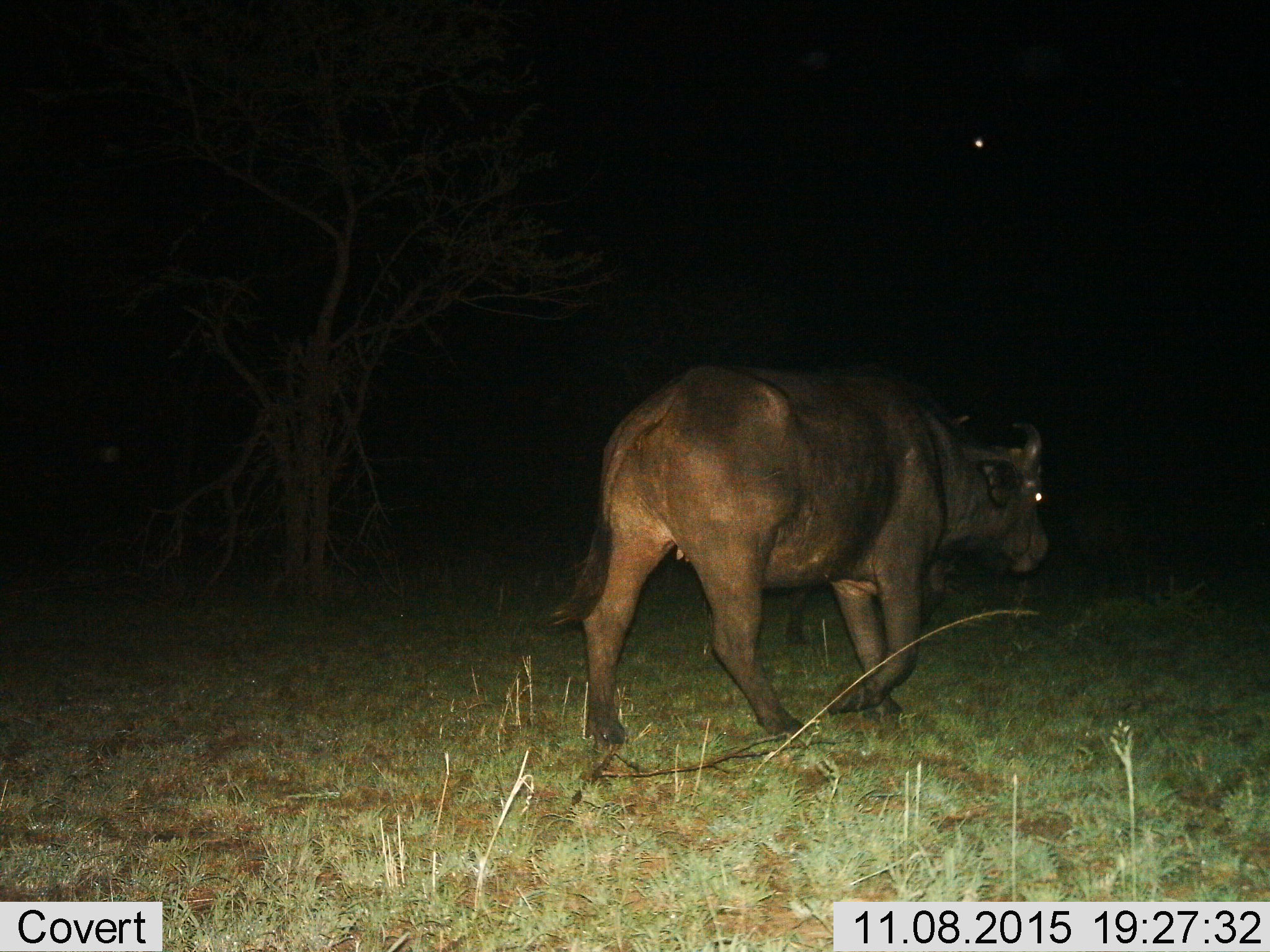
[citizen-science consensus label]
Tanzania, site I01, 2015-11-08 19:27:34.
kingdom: Animalia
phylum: Chordata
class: Mammalia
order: Artiodactyla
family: Bovidae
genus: Syncerus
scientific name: Syncerus caffer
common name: cape buffalo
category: buffalo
Buffalo (cape buffalo) (Syncerus caffer), count 1. Behavior (volunteer vote fractions): standing 29%, resting 0%, moving 100%, interacting 0%. Young present (vote fraction): 0%. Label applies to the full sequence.